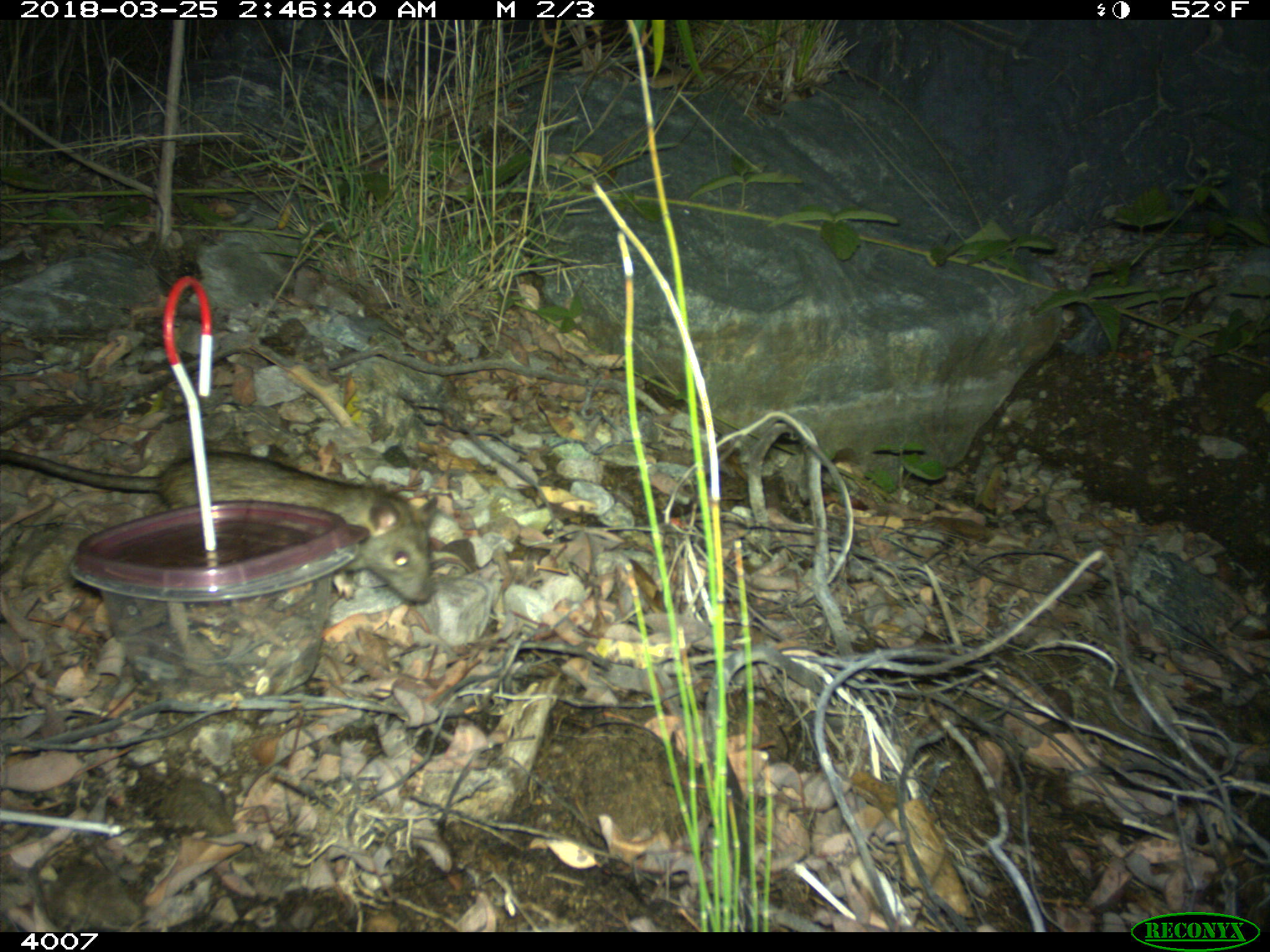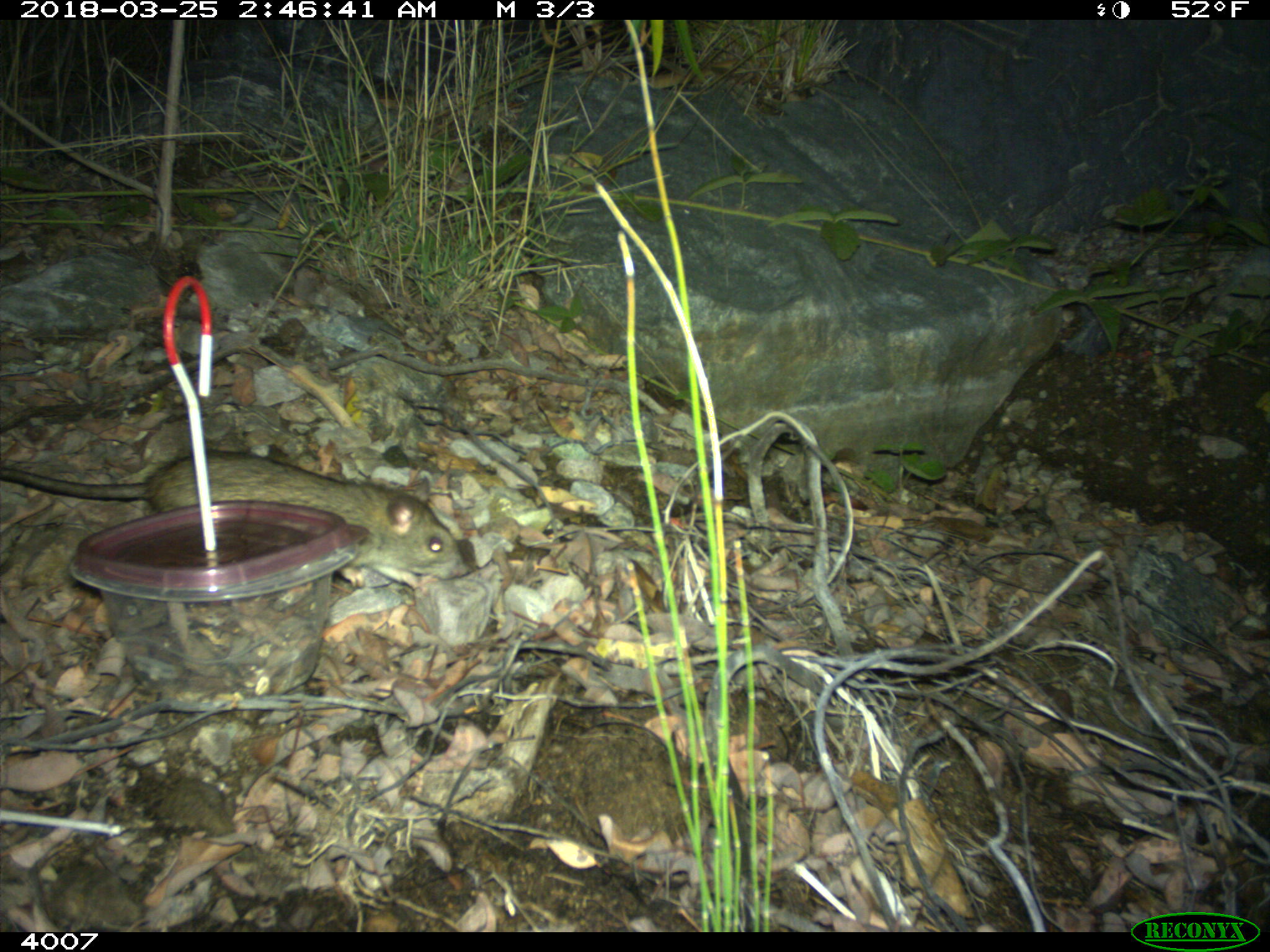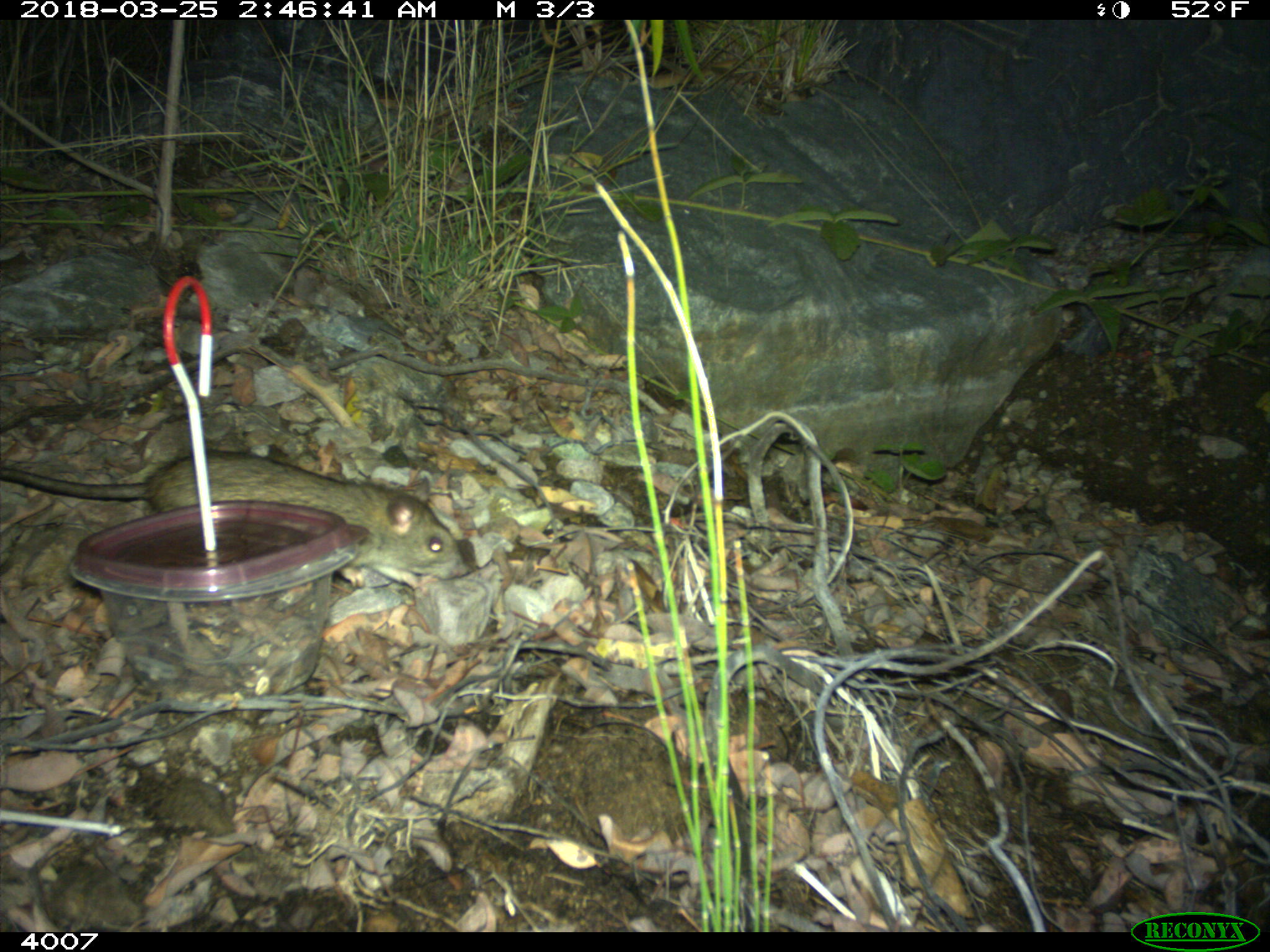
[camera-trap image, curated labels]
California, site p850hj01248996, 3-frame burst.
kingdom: Animalia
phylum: Chordata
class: Mammalia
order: Rodentia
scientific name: Rodentia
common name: rodent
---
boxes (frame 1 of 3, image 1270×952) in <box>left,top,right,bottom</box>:
rodent: <box>0,450,442,605</box>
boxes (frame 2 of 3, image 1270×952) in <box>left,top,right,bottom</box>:
rodent: <box>0,449,463,586</box>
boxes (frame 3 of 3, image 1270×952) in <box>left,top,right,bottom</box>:
rodent: <box>0,449,469,588</box>